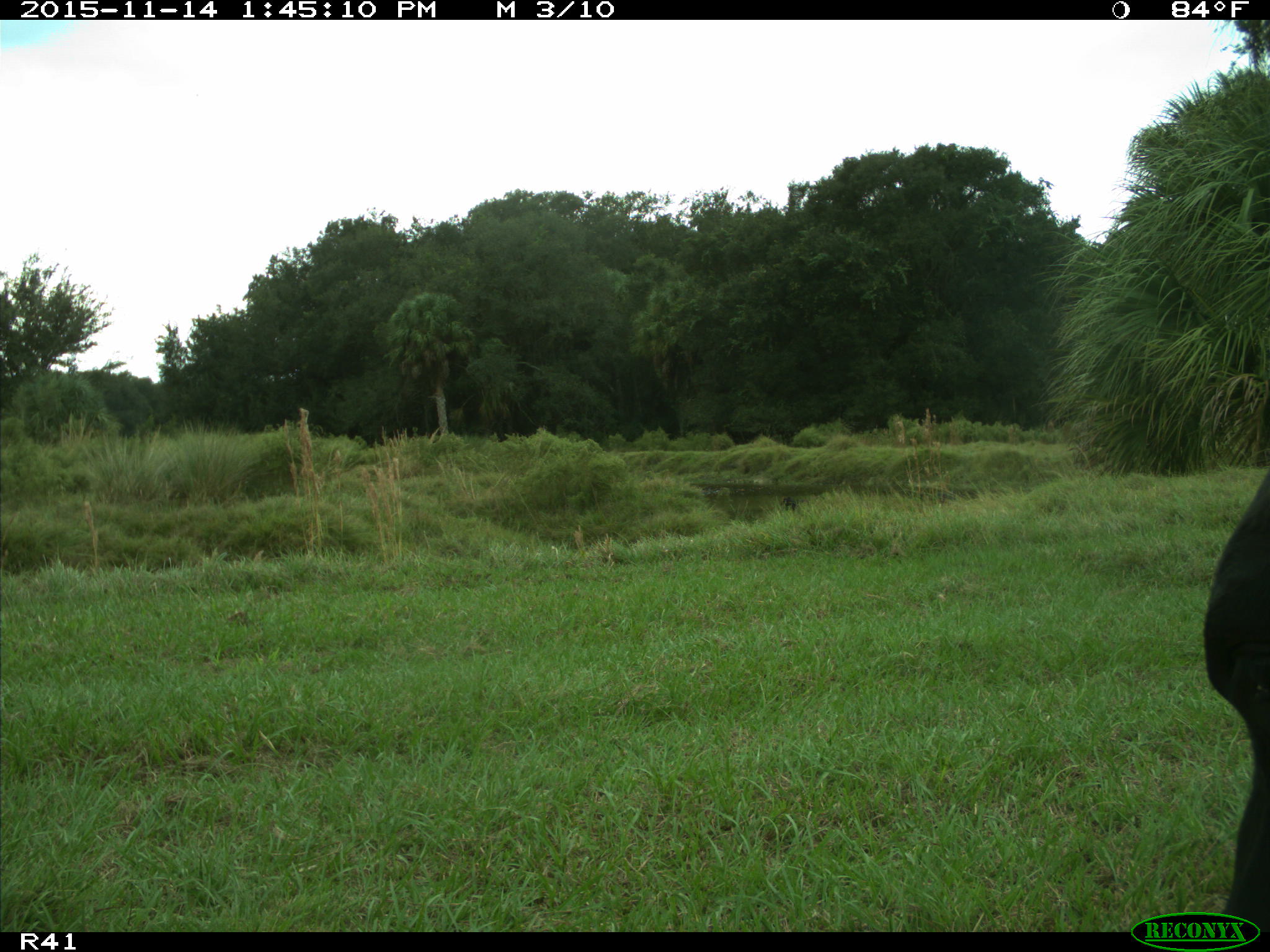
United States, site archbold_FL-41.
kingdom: Animalia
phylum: Chordata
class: Mammalia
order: Artiodactyla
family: Bovidae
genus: Bos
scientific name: Bos taurus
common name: domestic cow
Bos taurus (domestic cow).